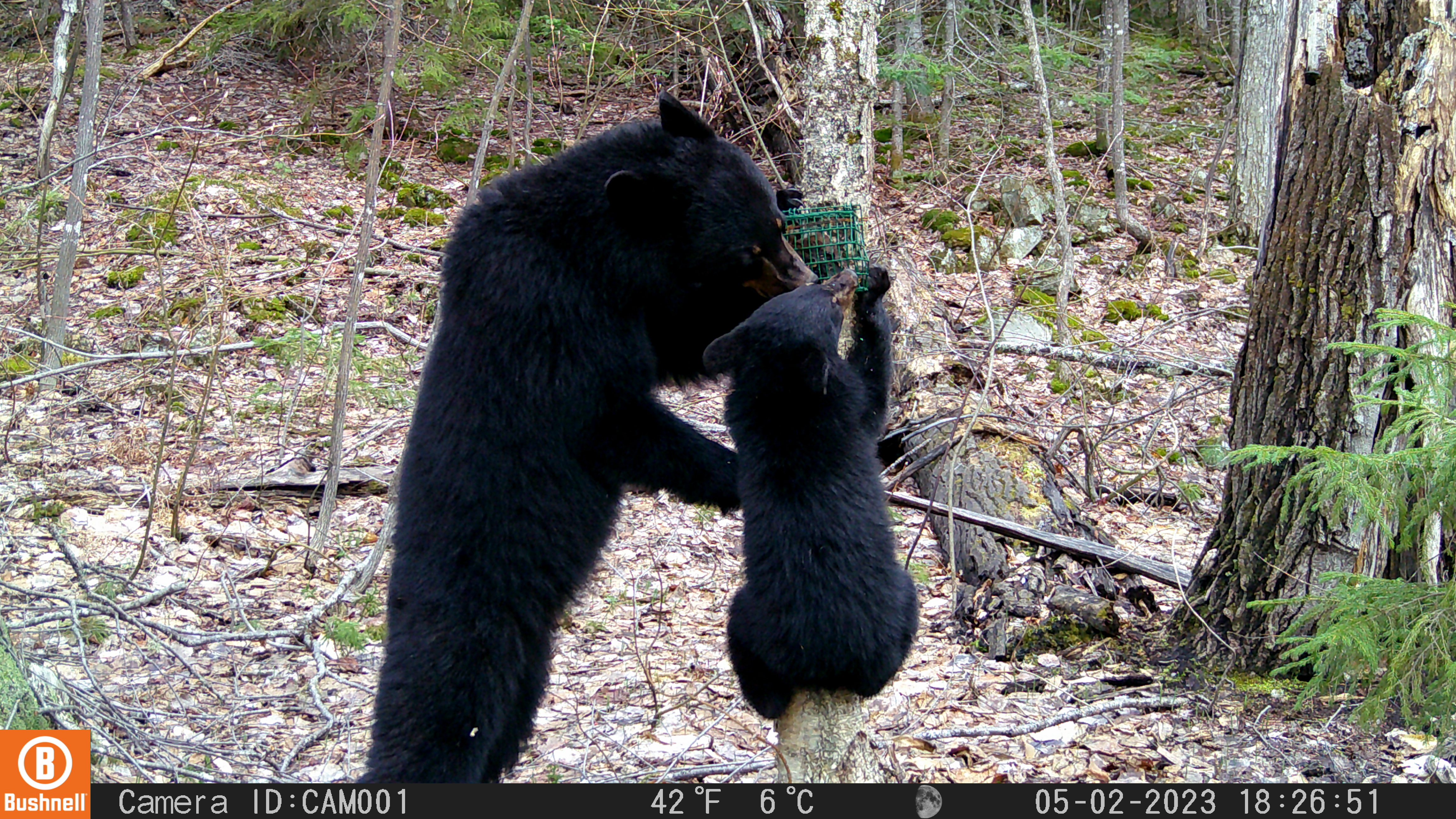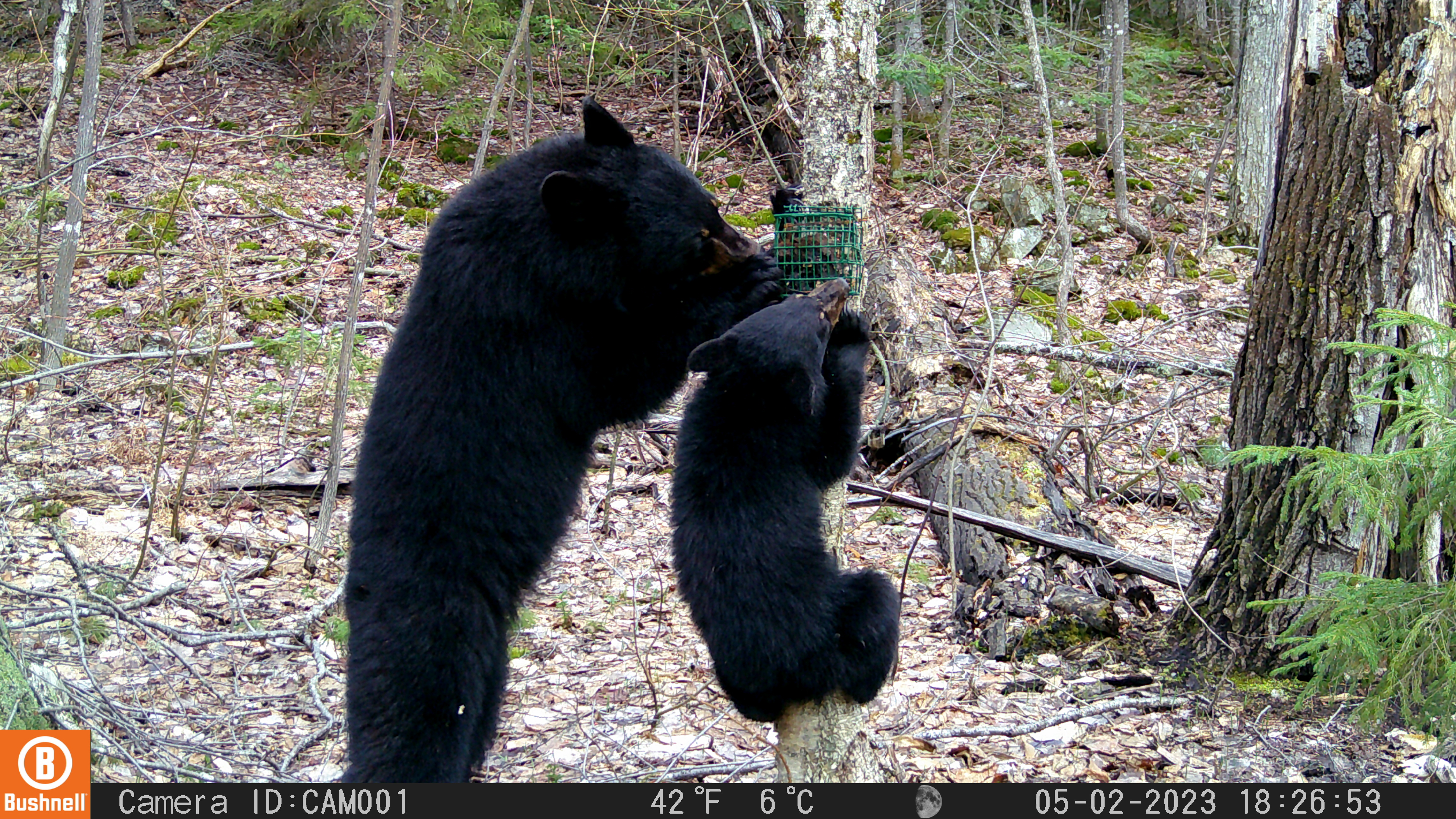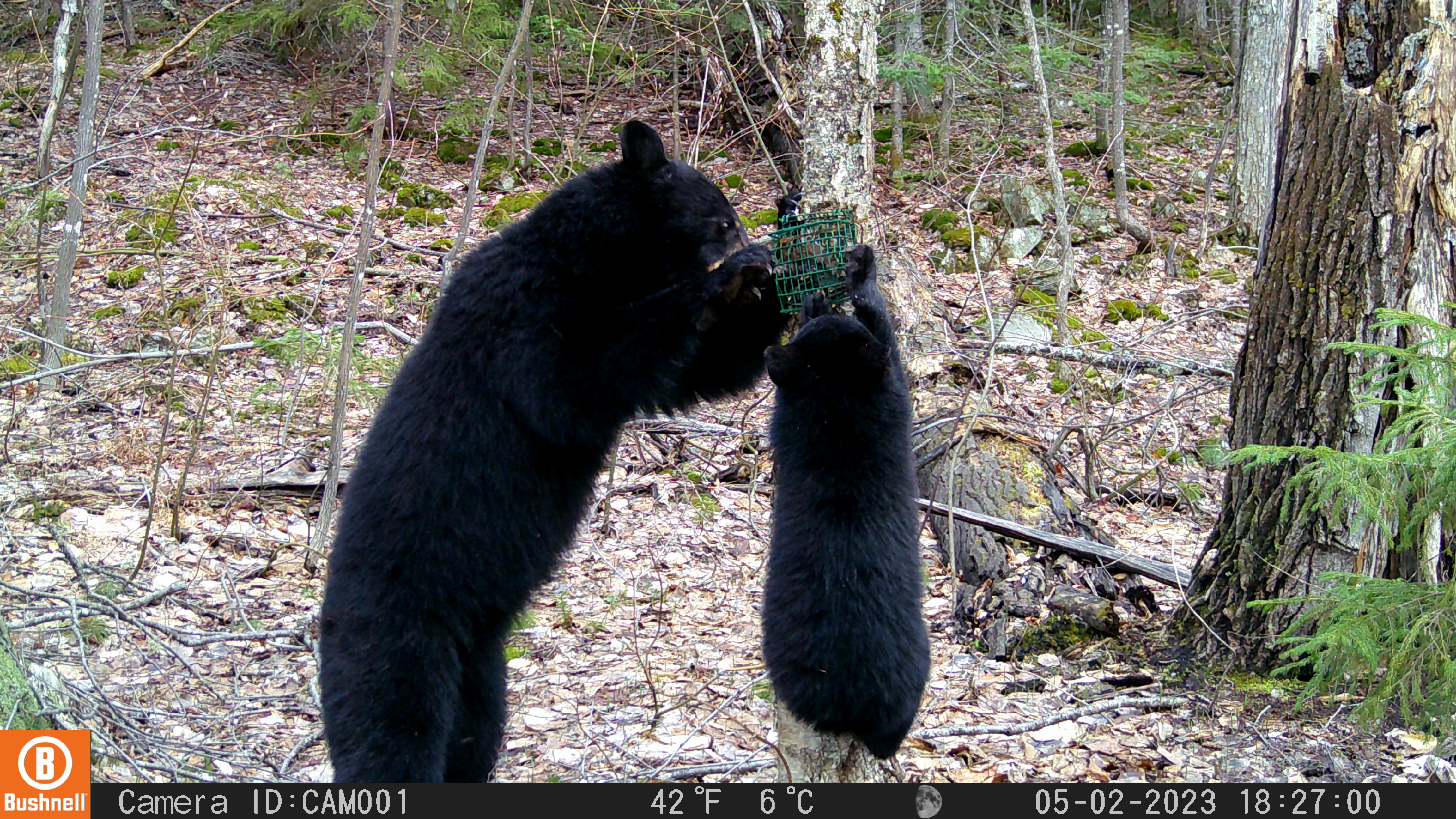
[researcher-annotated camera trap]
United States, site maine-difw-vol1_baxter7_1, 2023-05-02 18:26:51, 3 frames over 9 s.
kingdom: Animalia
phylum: Chordata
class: Mammalia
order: Carnivora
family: Ursidae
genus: Ursus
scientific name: Ursus americanus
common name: black bear